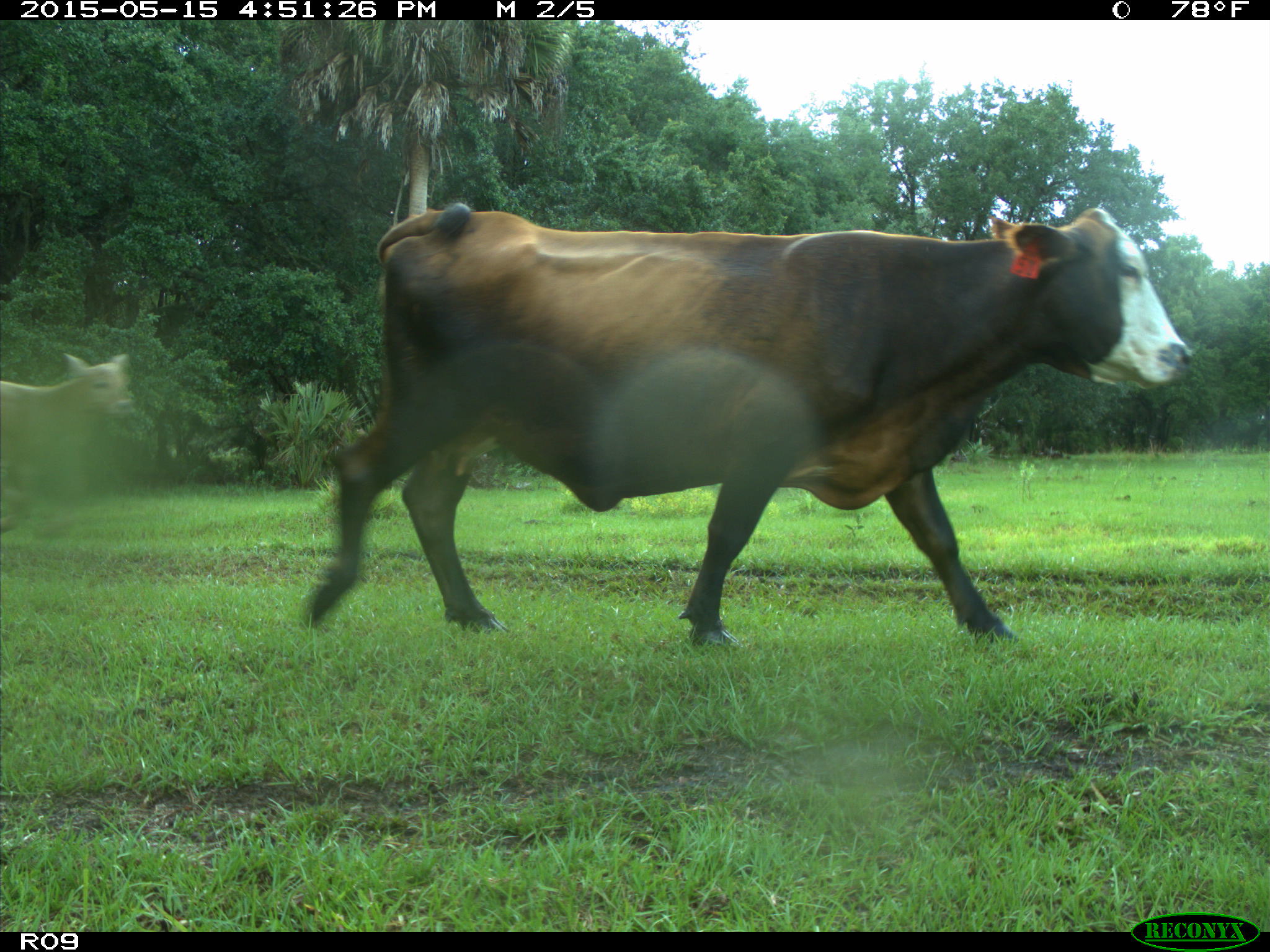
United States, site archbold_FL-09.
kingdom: Animalia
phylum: Chordata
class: Mammalia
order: Artiodactyla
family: Bovidae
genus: Bos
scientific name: Bos taurus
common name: domestic cow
Bos taurus (domestic cow).